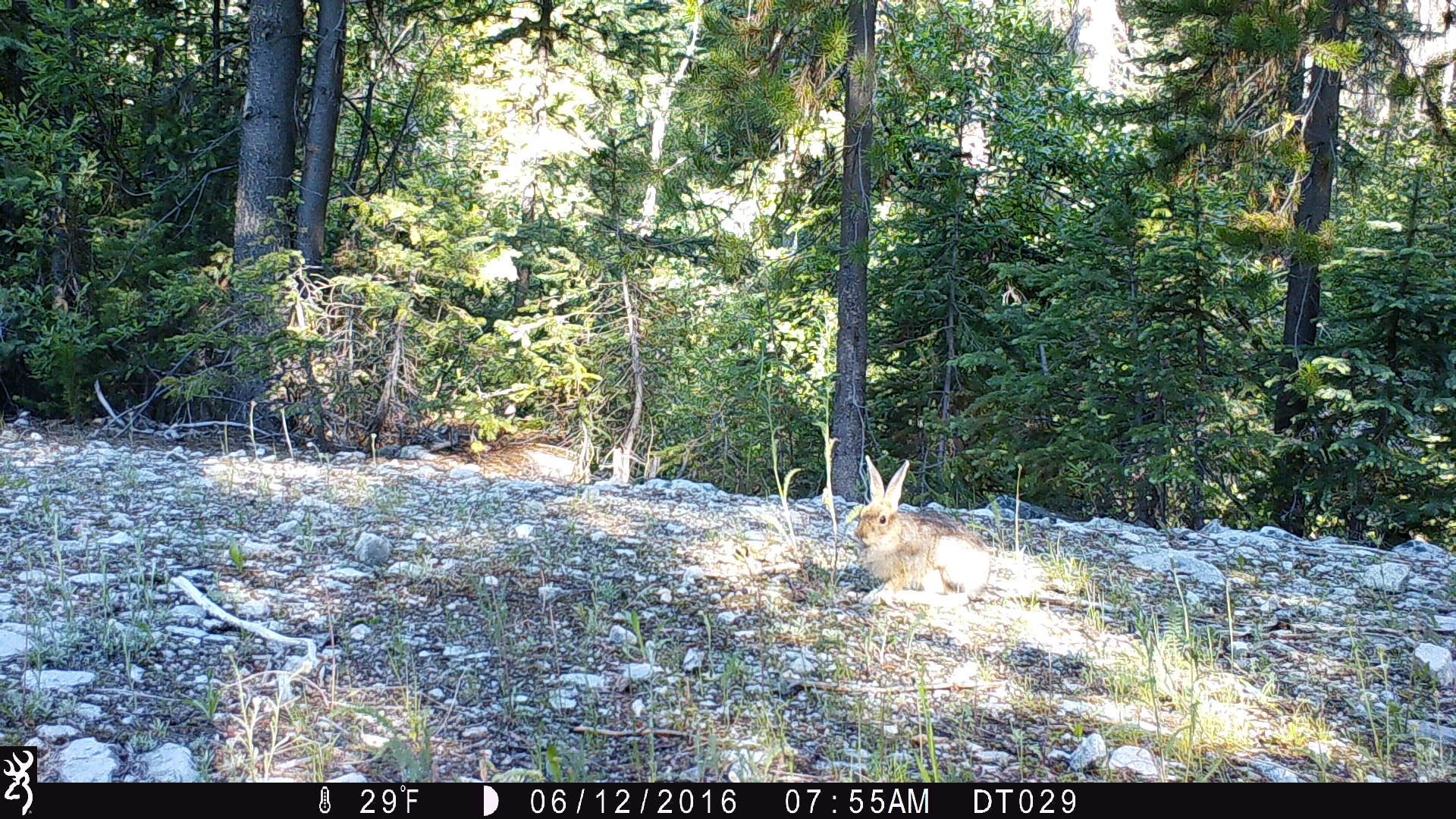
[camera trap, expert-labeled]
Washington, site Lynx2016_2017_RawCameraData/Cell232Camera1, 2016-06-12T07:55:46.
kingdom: Animalia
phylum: Chordata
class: Mammalia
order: Lagomorpha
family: Leporidae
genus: Lepus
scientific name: Lepus americanus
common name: snowshoe hare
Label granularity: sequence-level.